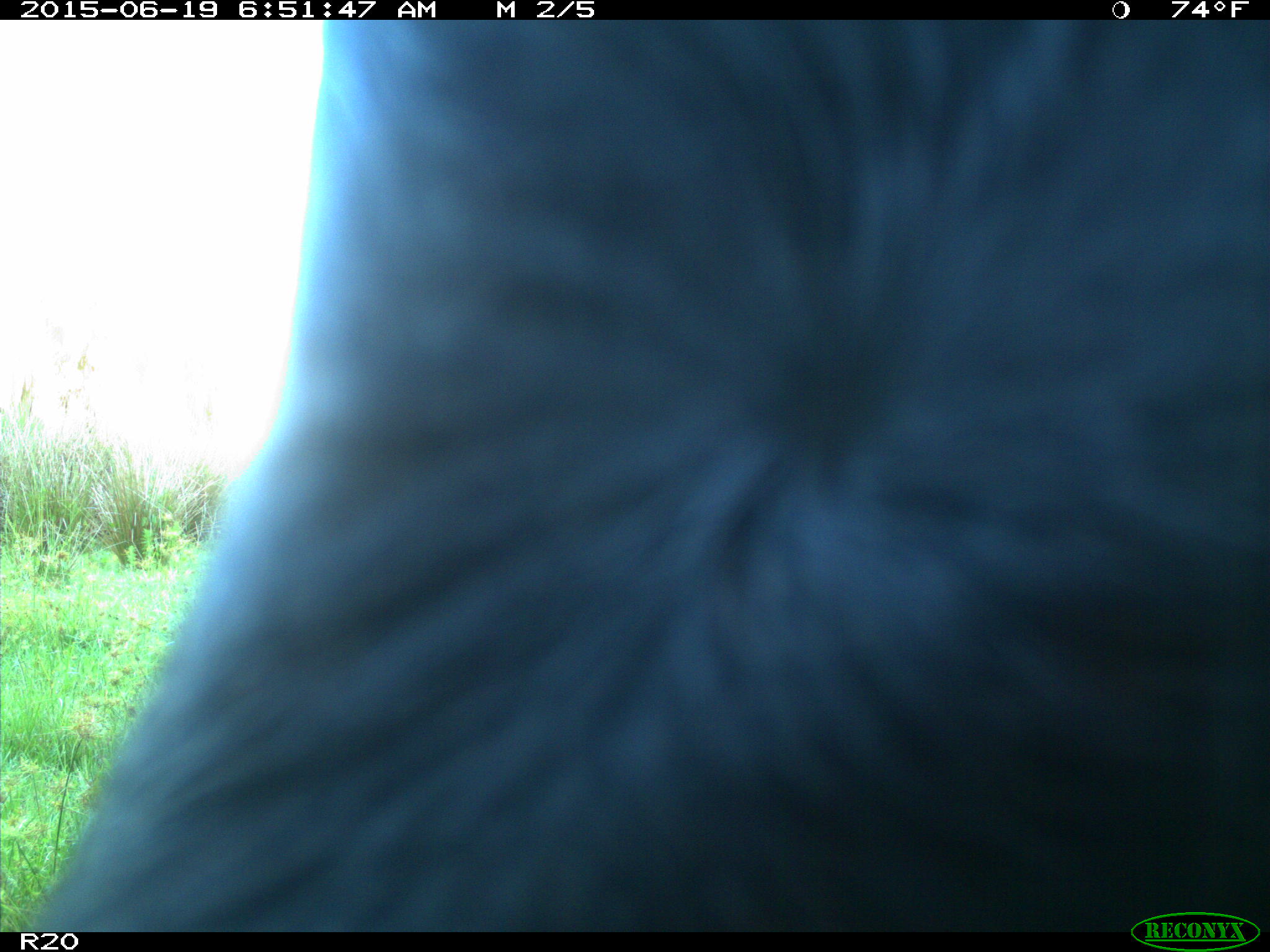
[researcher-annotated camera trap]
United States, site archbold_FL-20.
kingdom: Animalia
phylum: Chordata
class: Mammalia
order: Artiodactyla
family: Bovidae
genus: Bos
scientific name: Bos taurus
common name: domestic cow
Bos taurus (domestic cow).